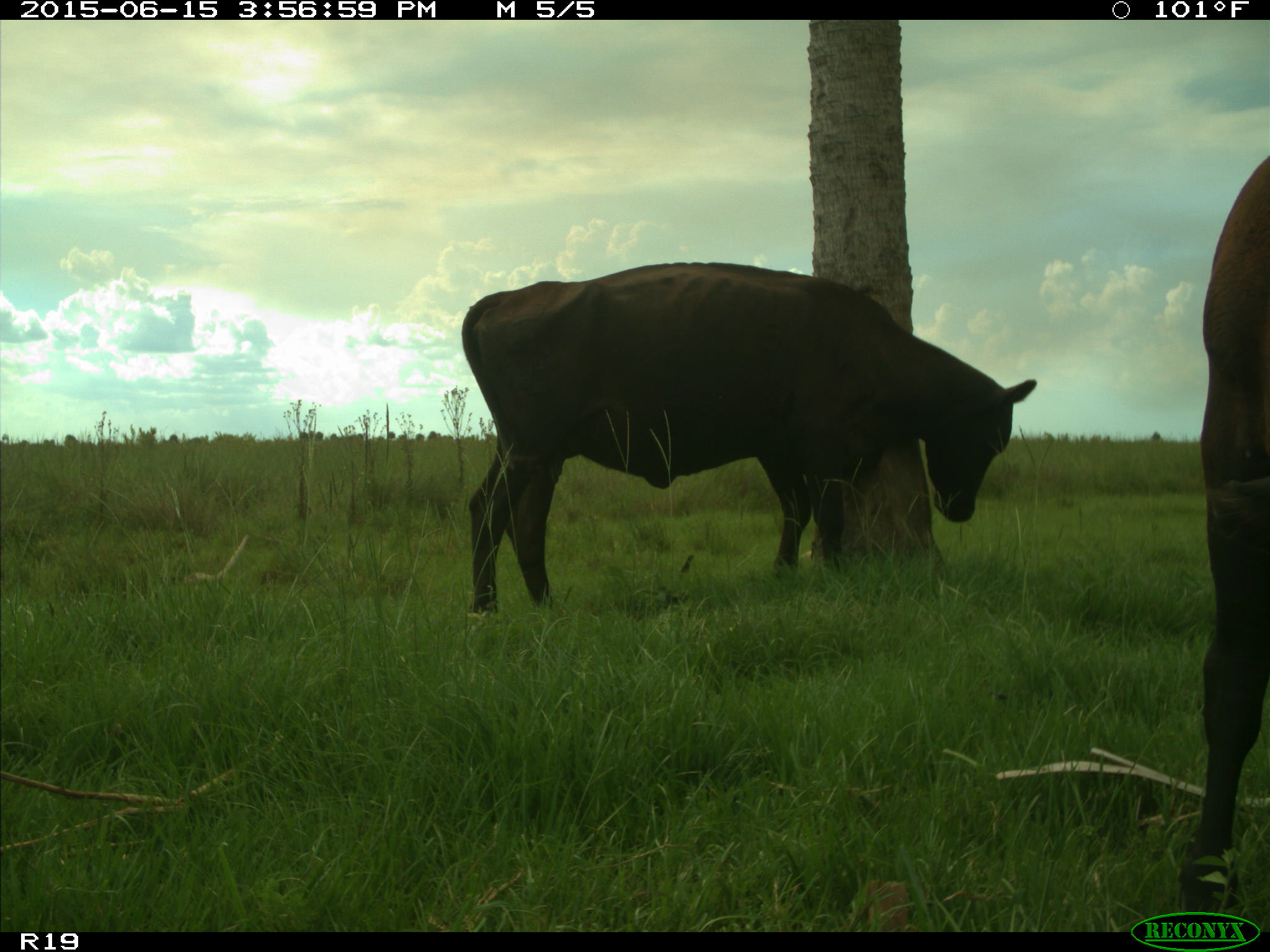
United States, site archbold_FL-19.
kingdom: Animalia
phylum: Chordata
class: Mammalia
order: Artiodactyla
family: Bovidae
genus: Bos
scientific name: Bos taurus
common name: domestic cow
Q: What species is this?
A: Bos taurus (domestic cow).